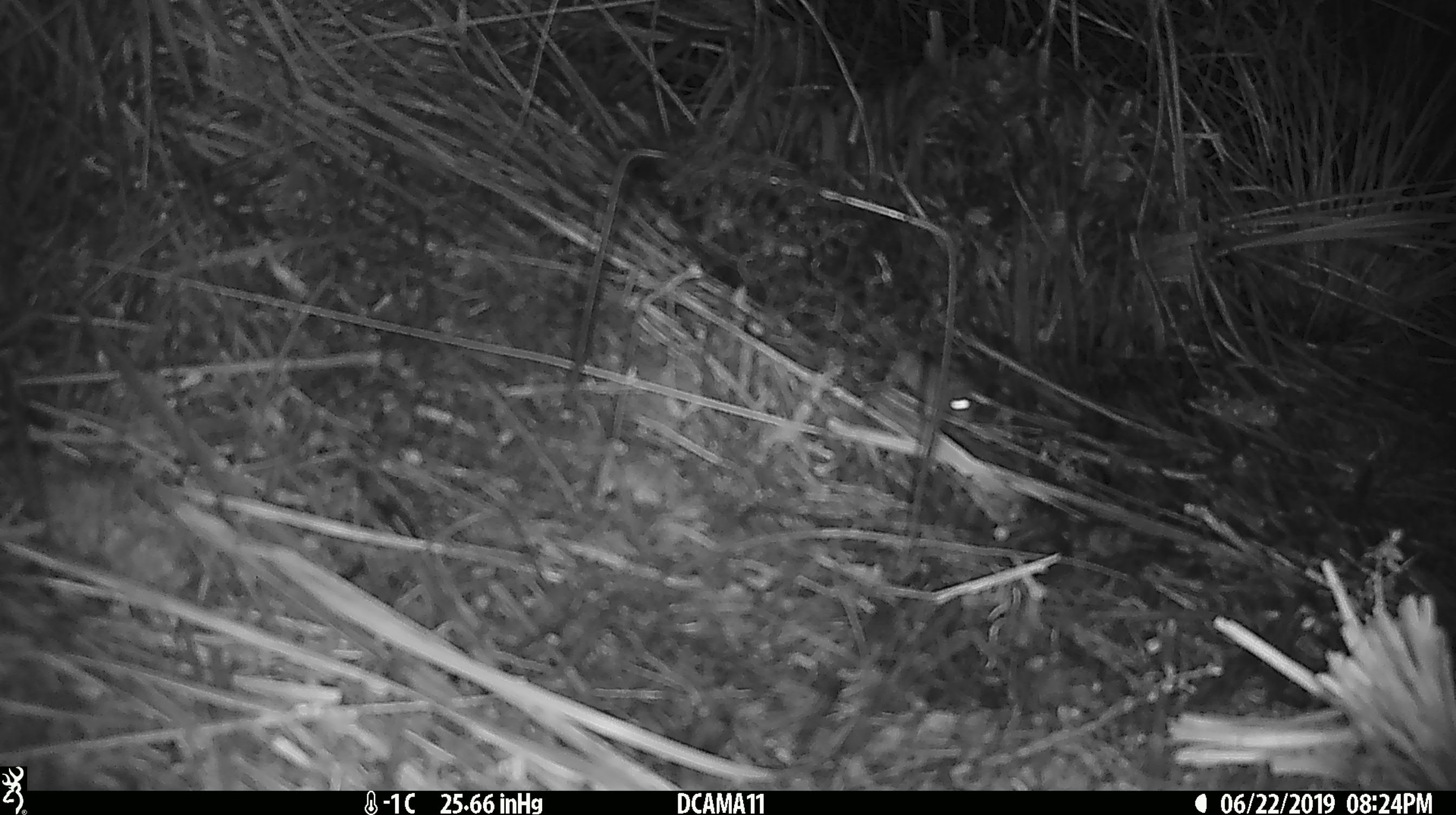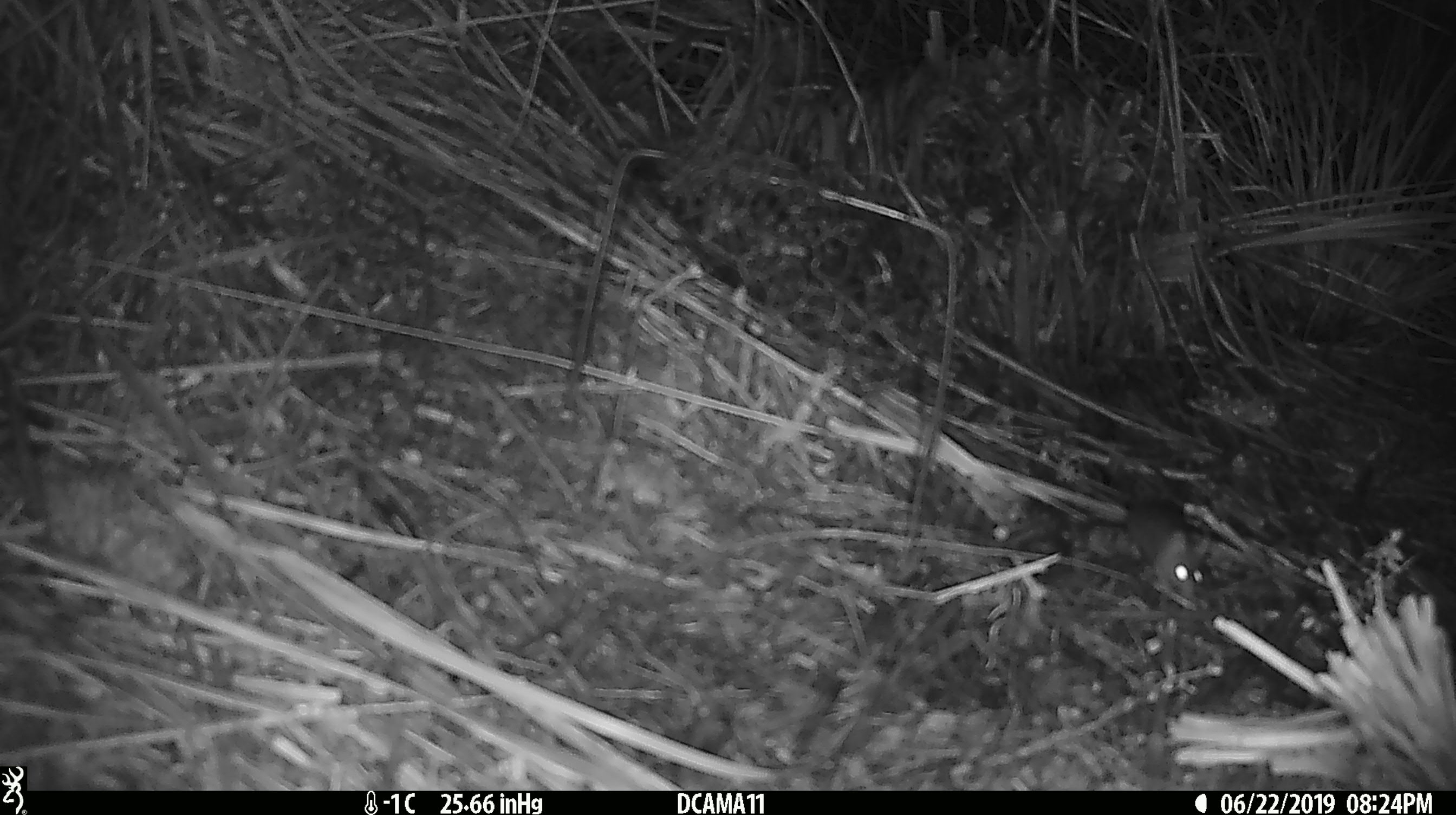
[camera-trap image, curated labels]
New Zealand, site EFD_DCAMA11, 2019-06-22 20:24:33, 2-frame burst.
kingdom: Animalia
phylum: Chordata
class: Mammalia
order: Rodentia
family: Muridae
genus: Mus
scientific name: Mus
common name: mouse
Mouse (Mus).